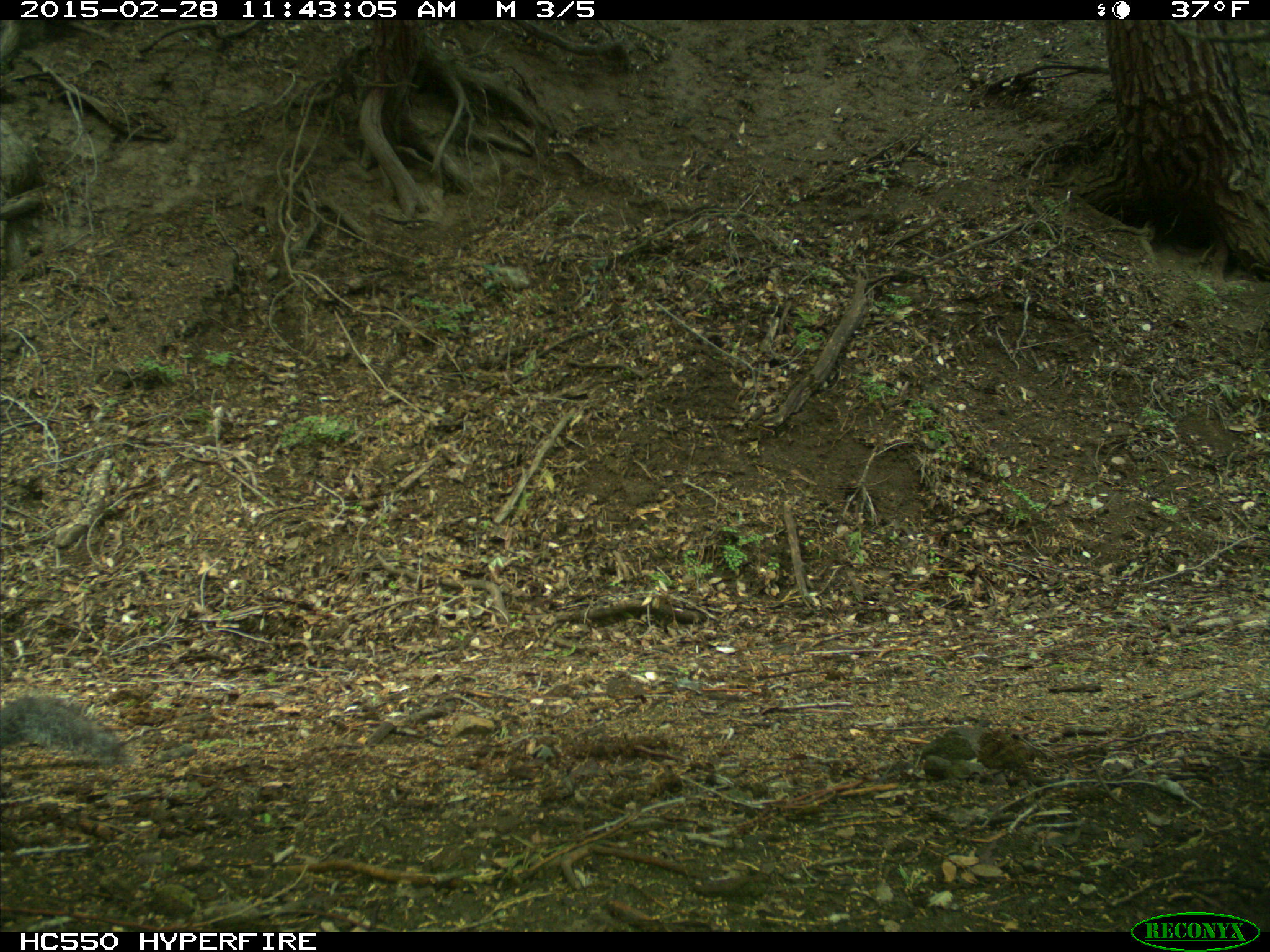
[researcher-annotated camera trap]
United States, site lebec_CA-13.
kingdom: Animalia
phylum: Chordata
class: Mammalia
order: Rodentia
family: Sciuridae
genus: Sciurus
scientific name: Sciurus carolinensis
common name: eastern gray squirrel